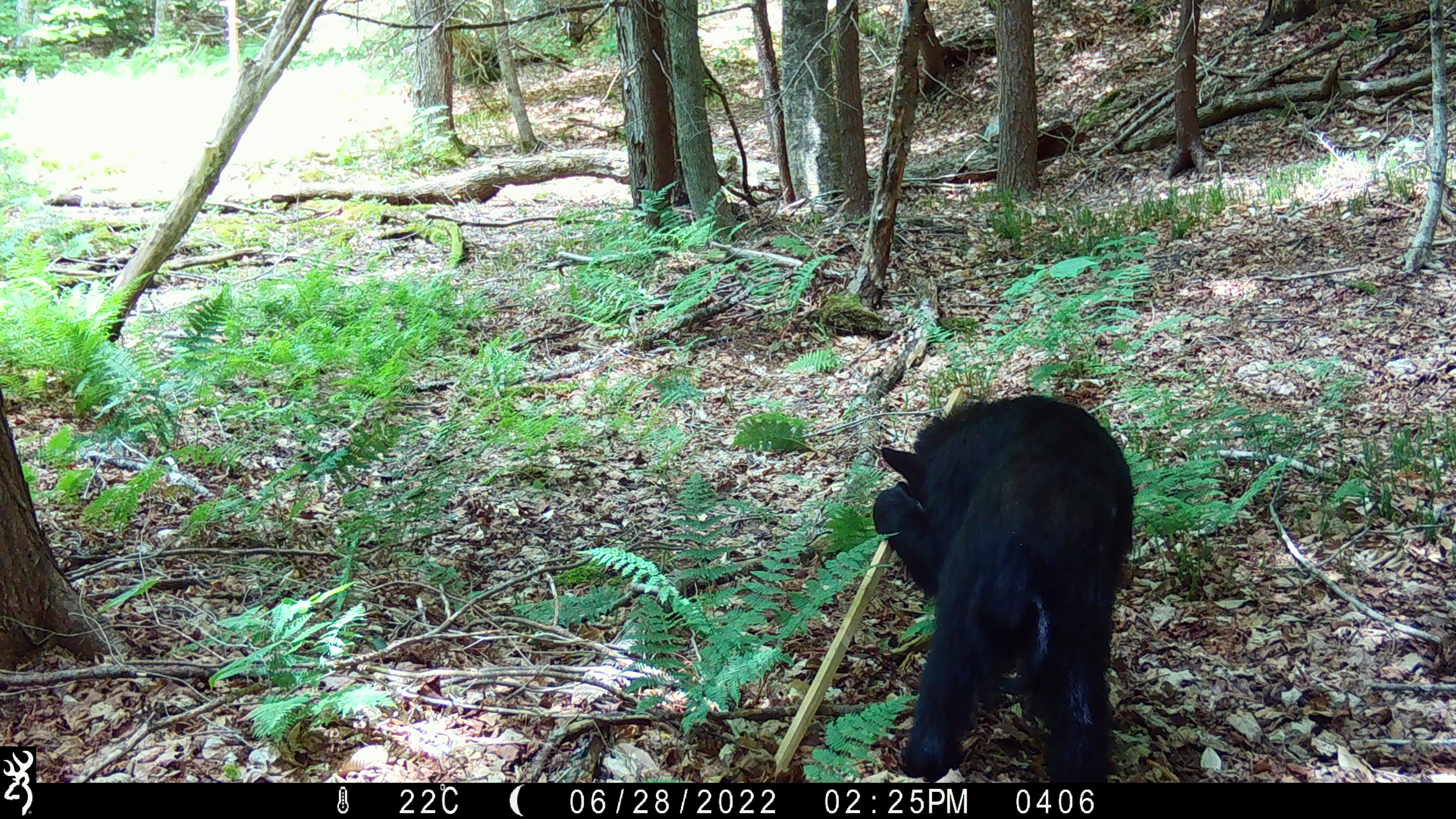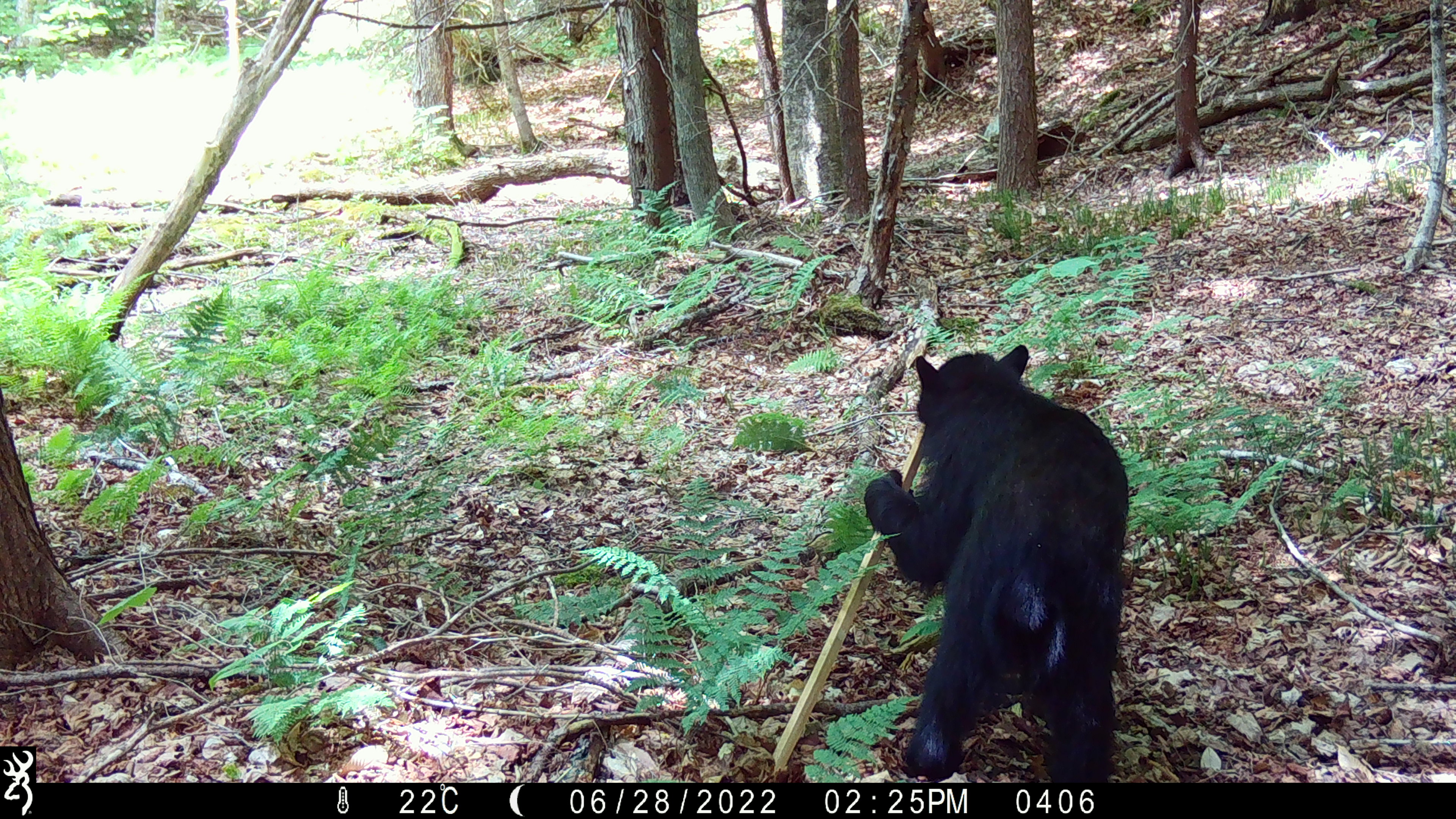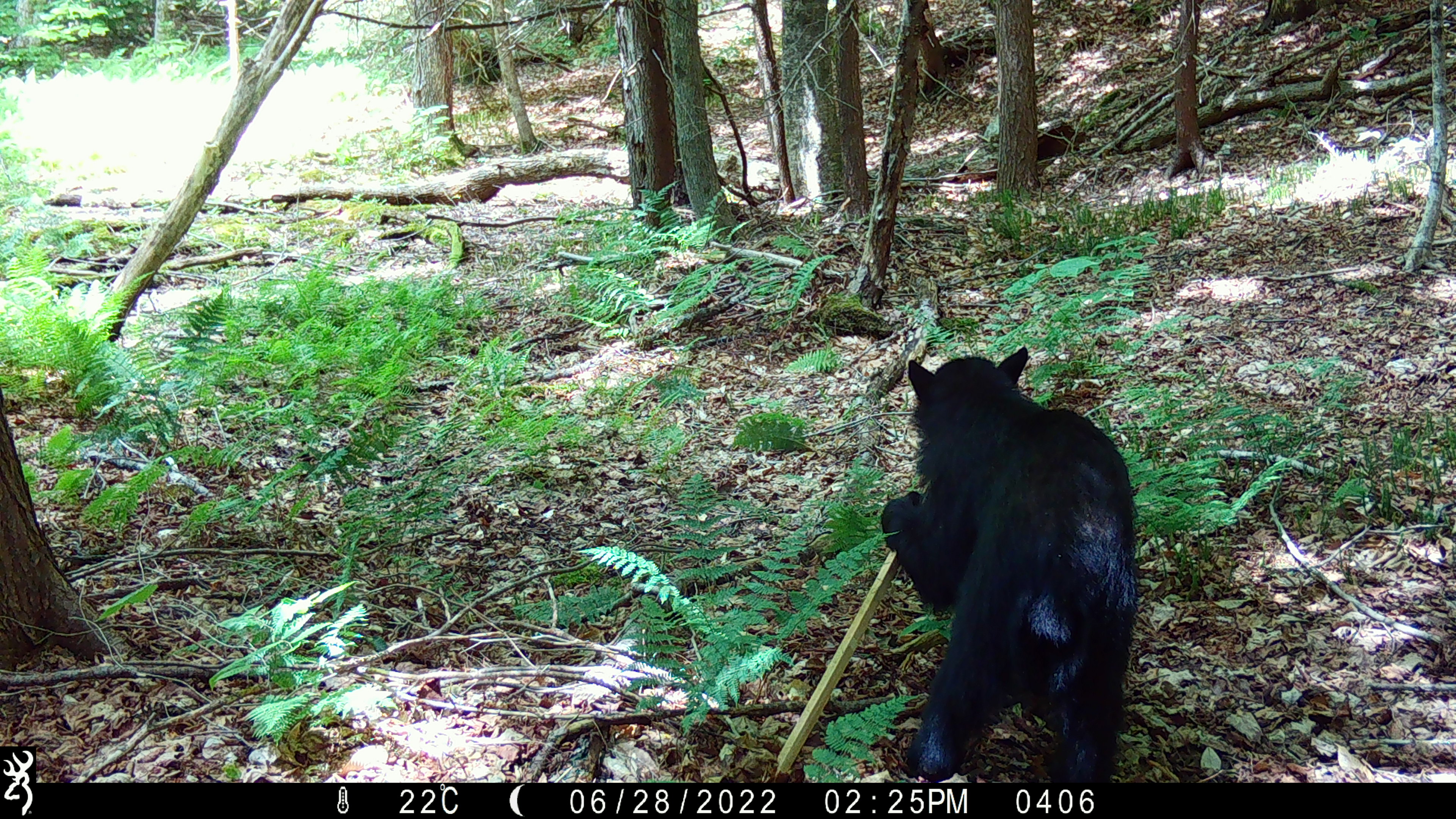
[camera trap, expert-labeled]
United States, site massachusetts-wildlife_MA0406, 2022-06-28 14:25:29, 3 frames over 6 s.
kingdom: Animalia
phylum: Chordata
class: Mammalia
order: Carnivora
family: Ursidae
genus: Ursus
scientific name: Ursus americanus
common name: black bear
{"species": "black bear (Ursus americanus)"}